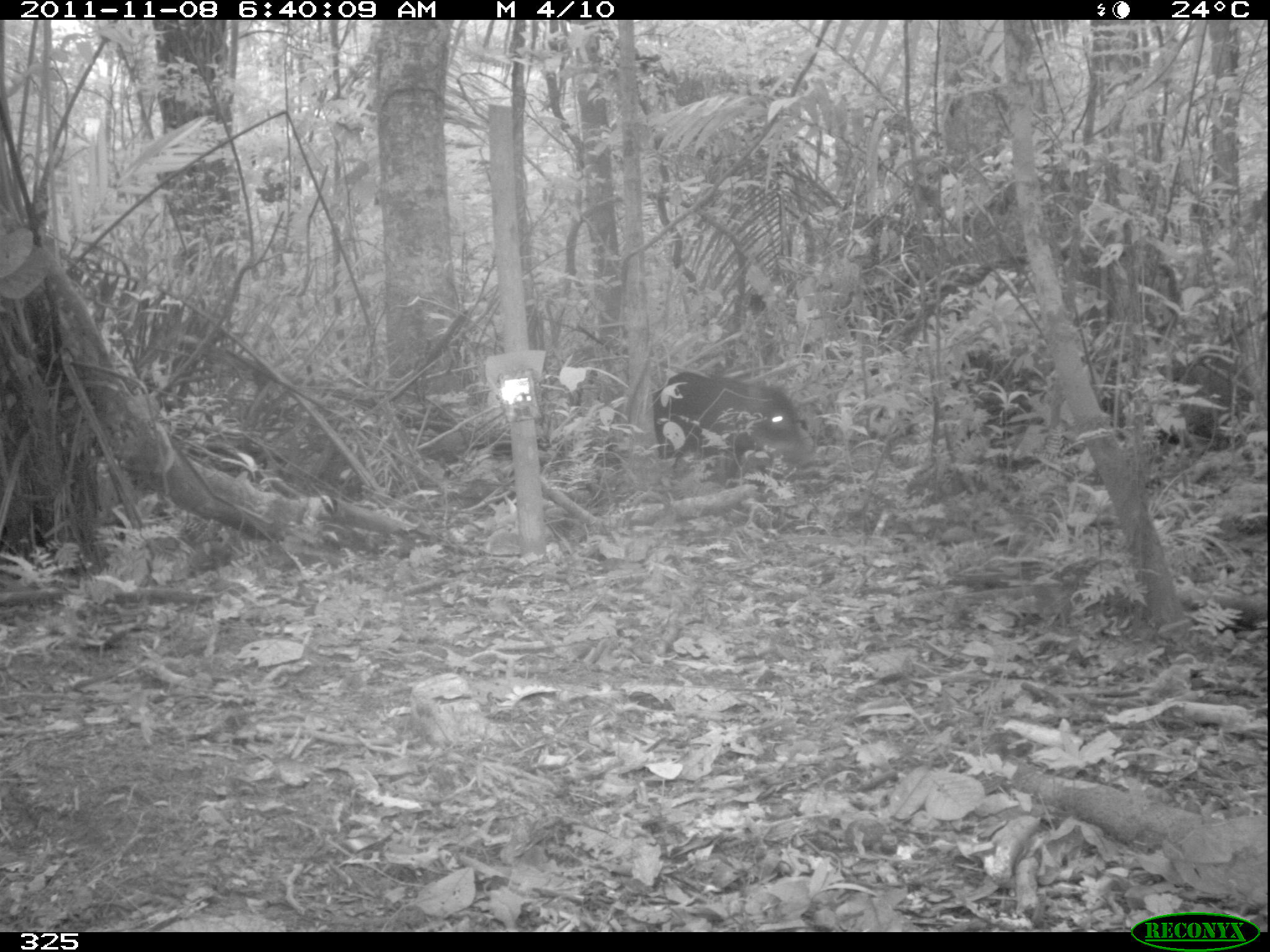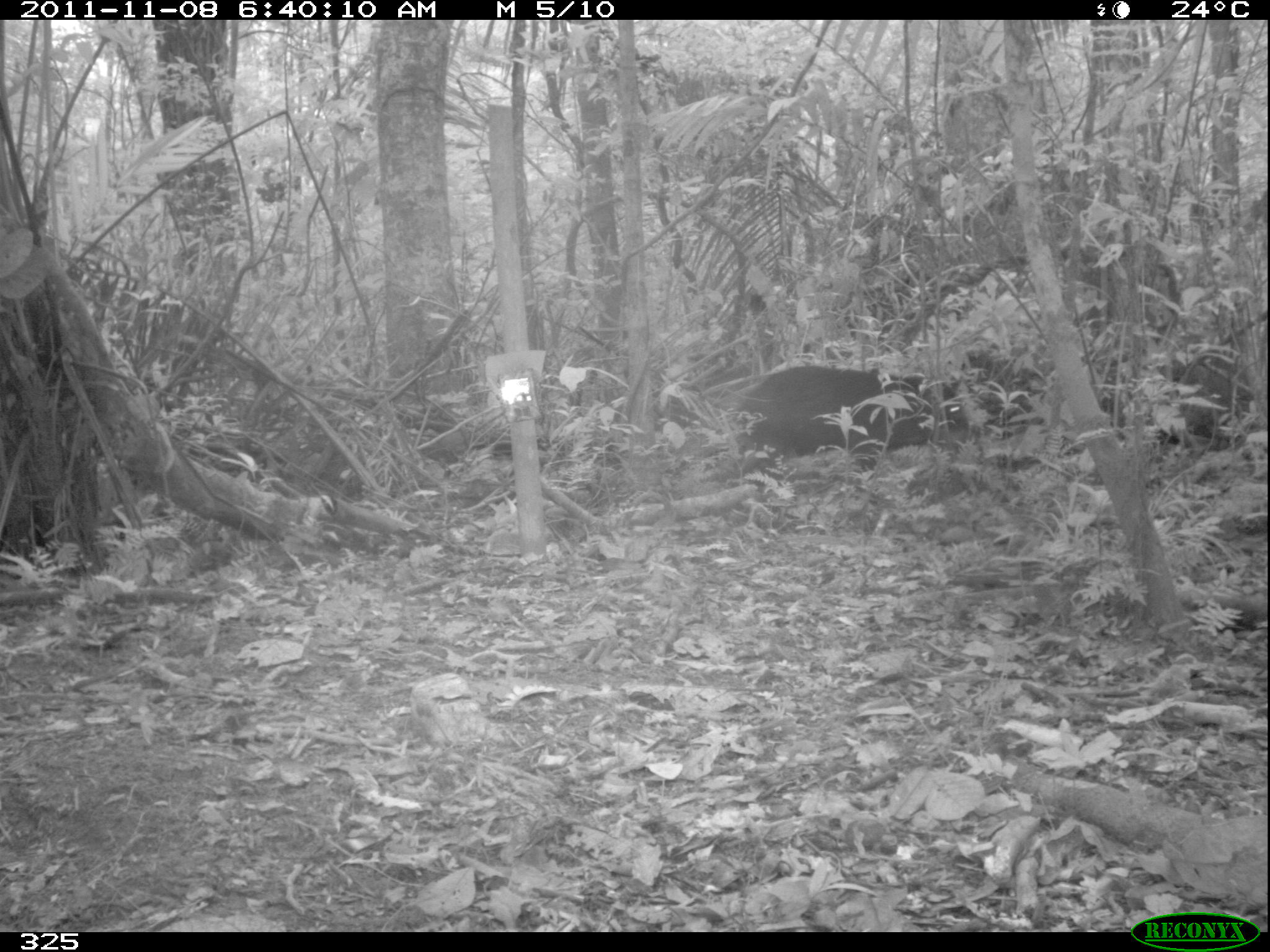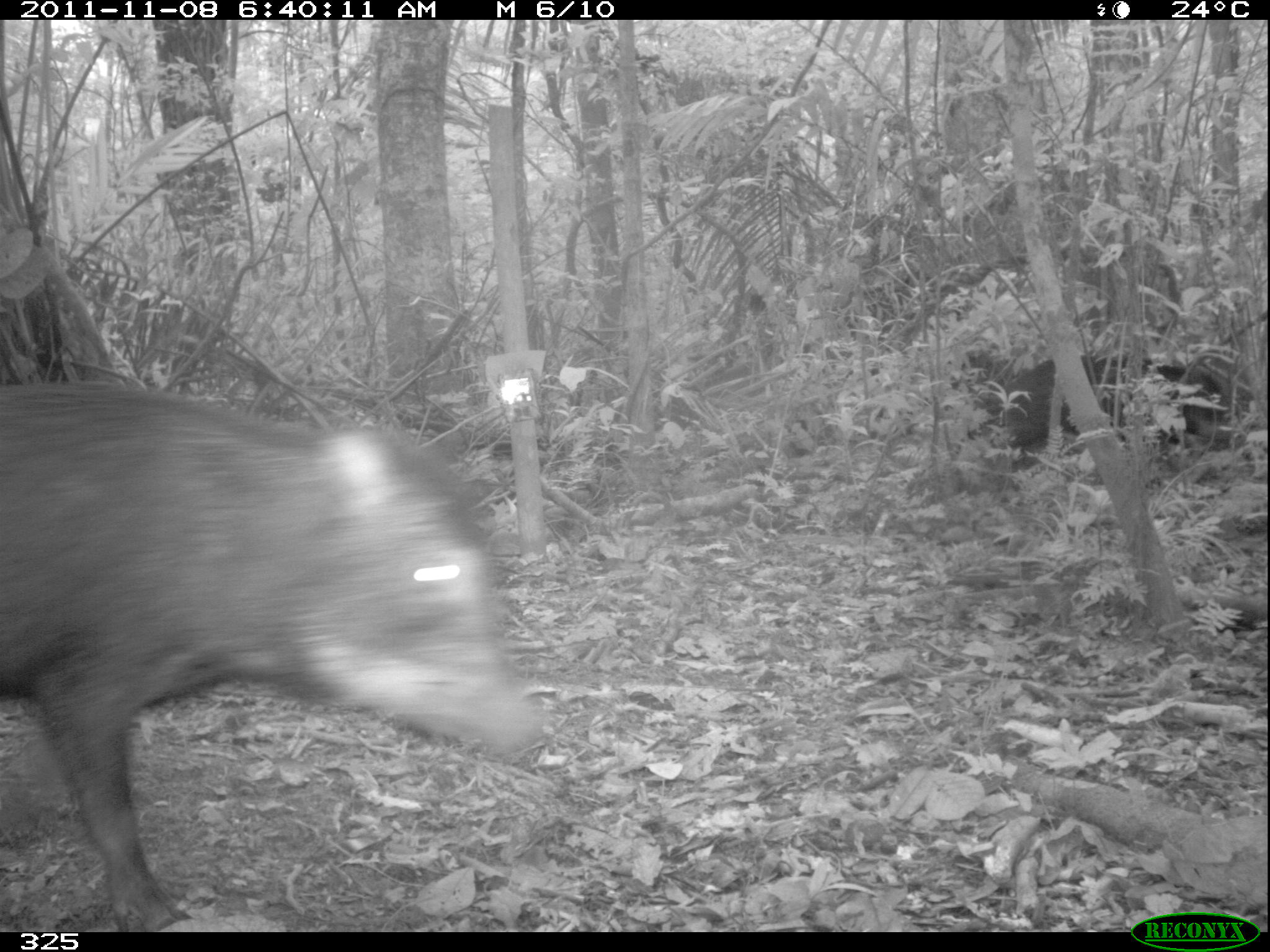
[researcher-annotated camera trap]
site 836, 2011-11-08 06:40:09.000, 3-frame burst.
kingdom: Animalia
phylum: Chordata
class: Mammalia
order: Artiodactyla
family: Tayassuidae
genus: Tayassu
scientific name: Tayassu pecari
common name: white-lipped peccary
Tayassu pecari (white-lipped peccary).